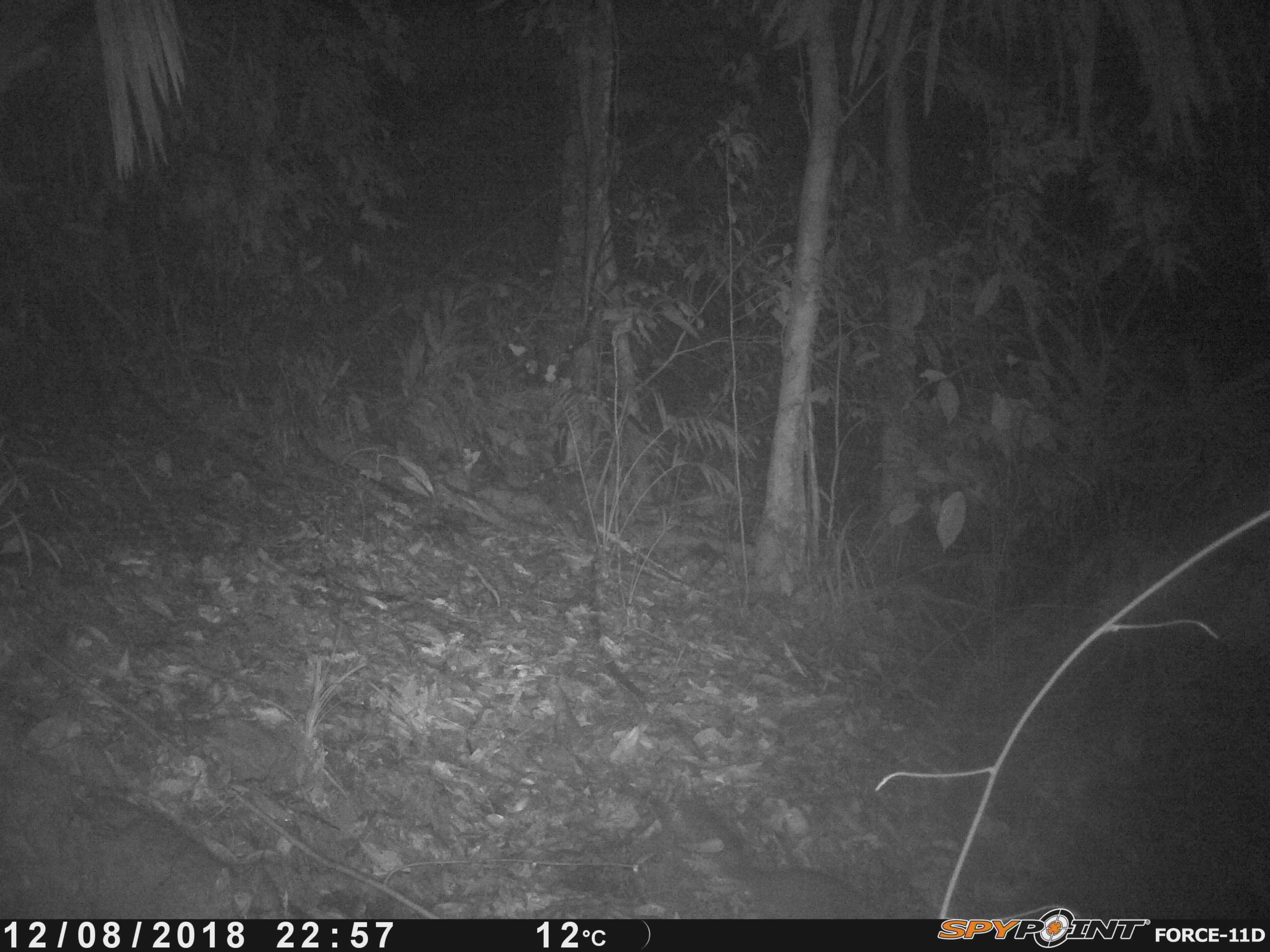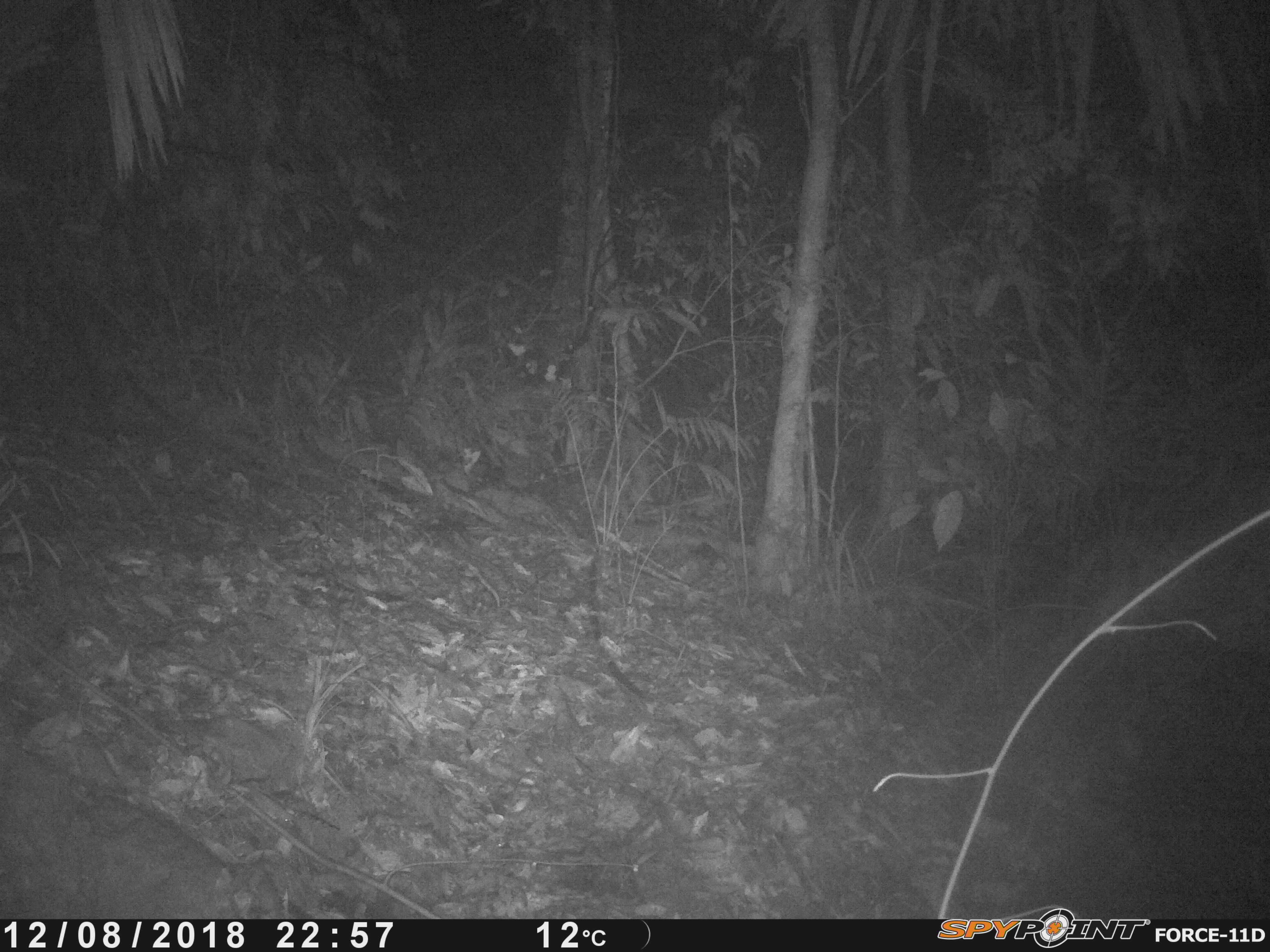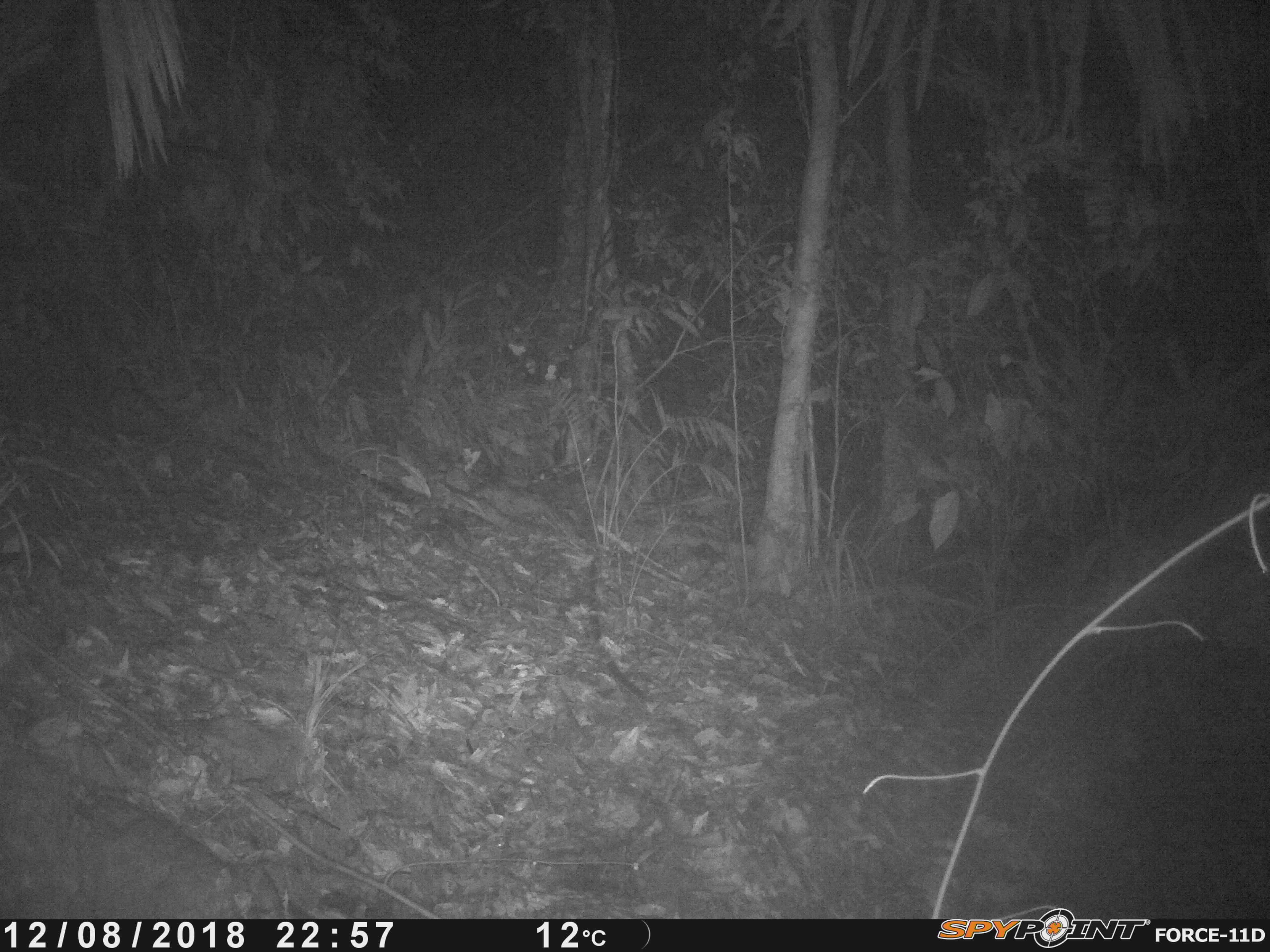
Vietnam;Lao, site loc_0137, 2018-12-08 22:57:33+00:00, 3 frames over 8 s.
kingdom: Animalia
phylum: Chordata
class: Mammalia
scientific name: Mammalia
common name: mammal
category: unidentified small mammal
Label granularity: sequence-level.